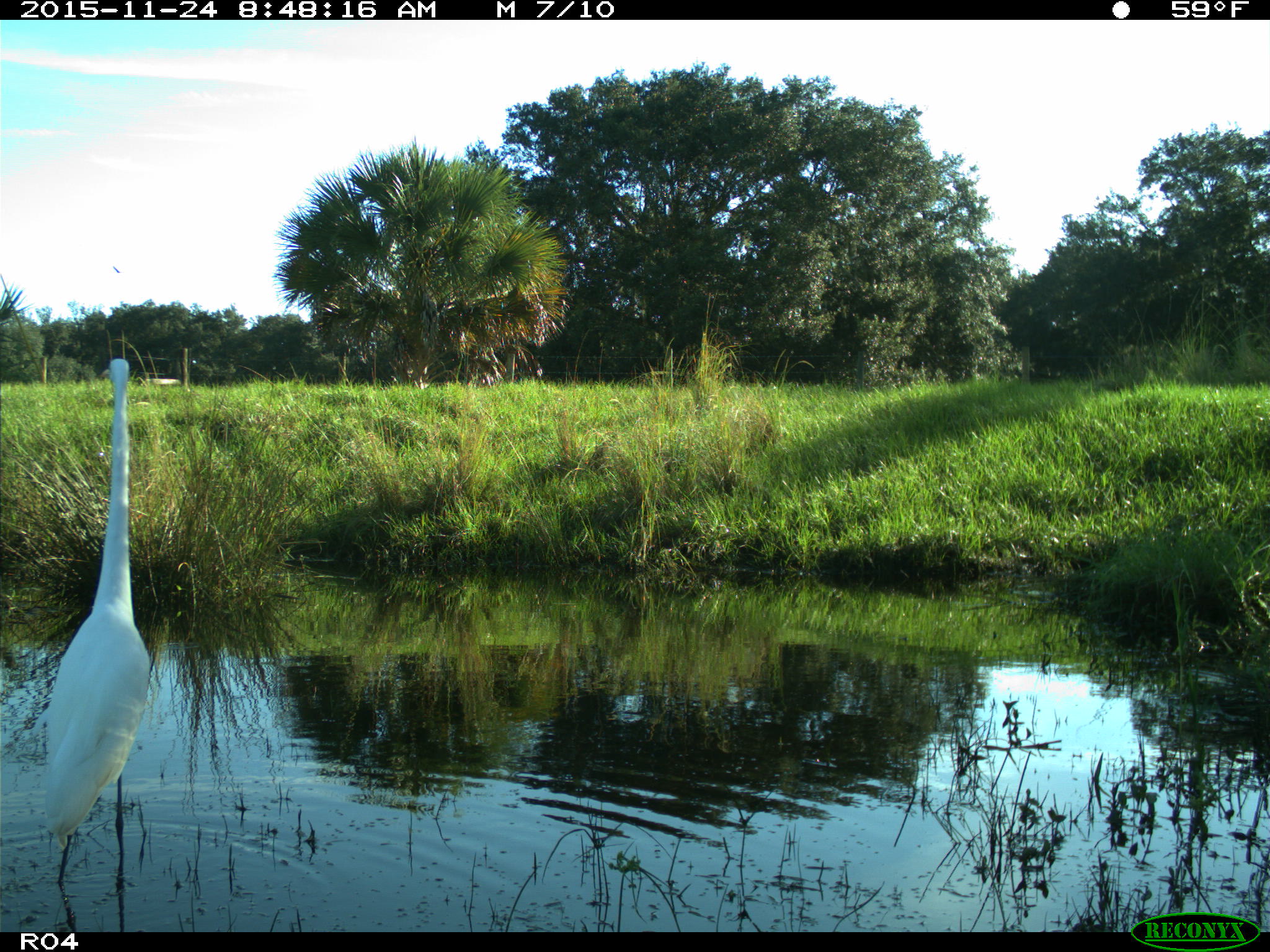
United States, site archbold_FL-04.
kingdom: Animalia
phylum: Chordata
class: Aves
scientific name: Aves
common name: birds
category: unidentified bird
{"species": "unidentified bird (birds) (Aves)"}